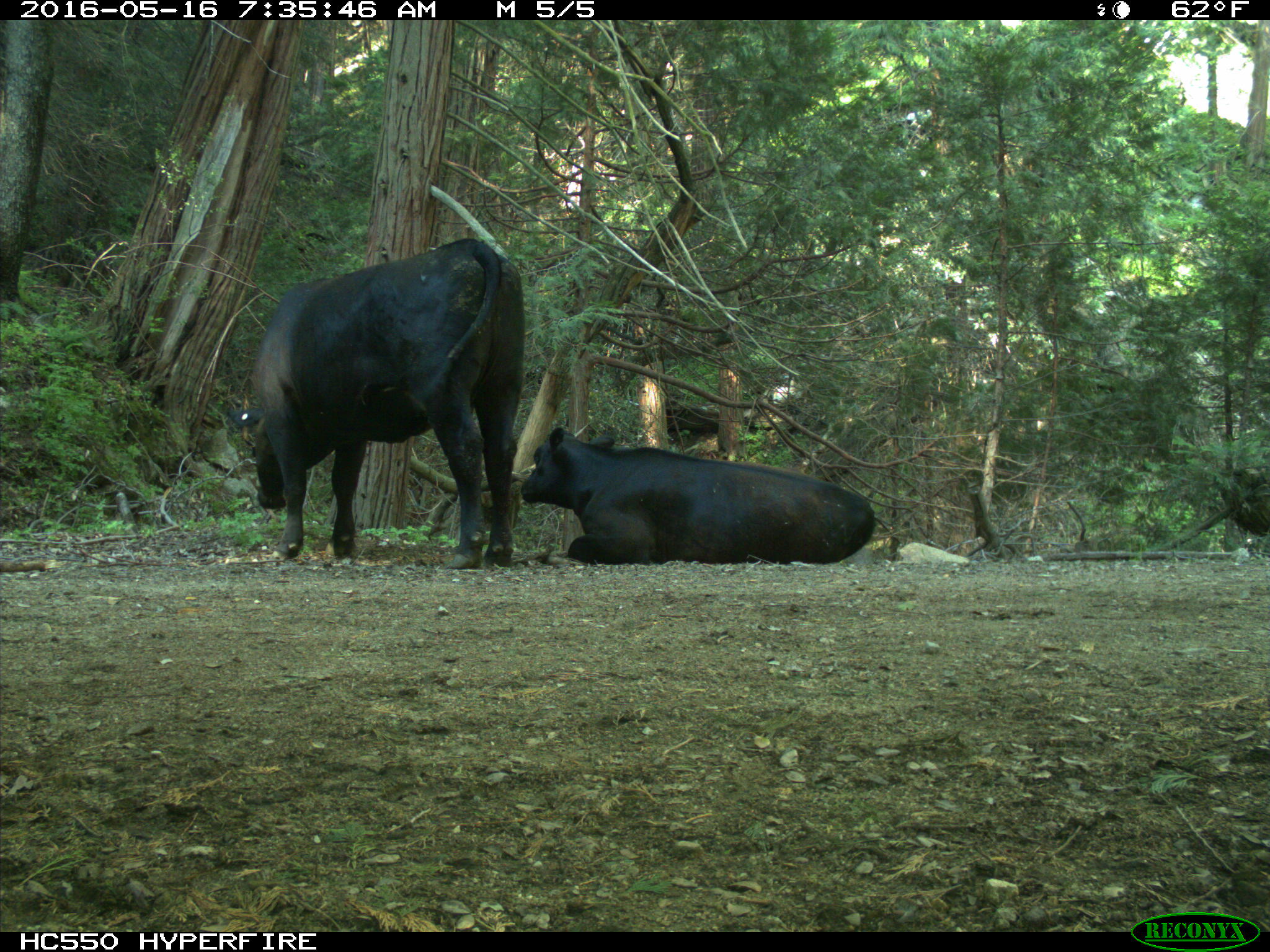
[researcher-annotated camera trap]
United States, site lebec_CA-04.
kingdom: Animalia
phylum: Chordata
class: Mammalia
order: Artiodactyla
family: Bovidae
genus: Bos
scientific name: Bos taurus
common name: domestic cow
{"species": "Bos taurus (domestic cow)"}